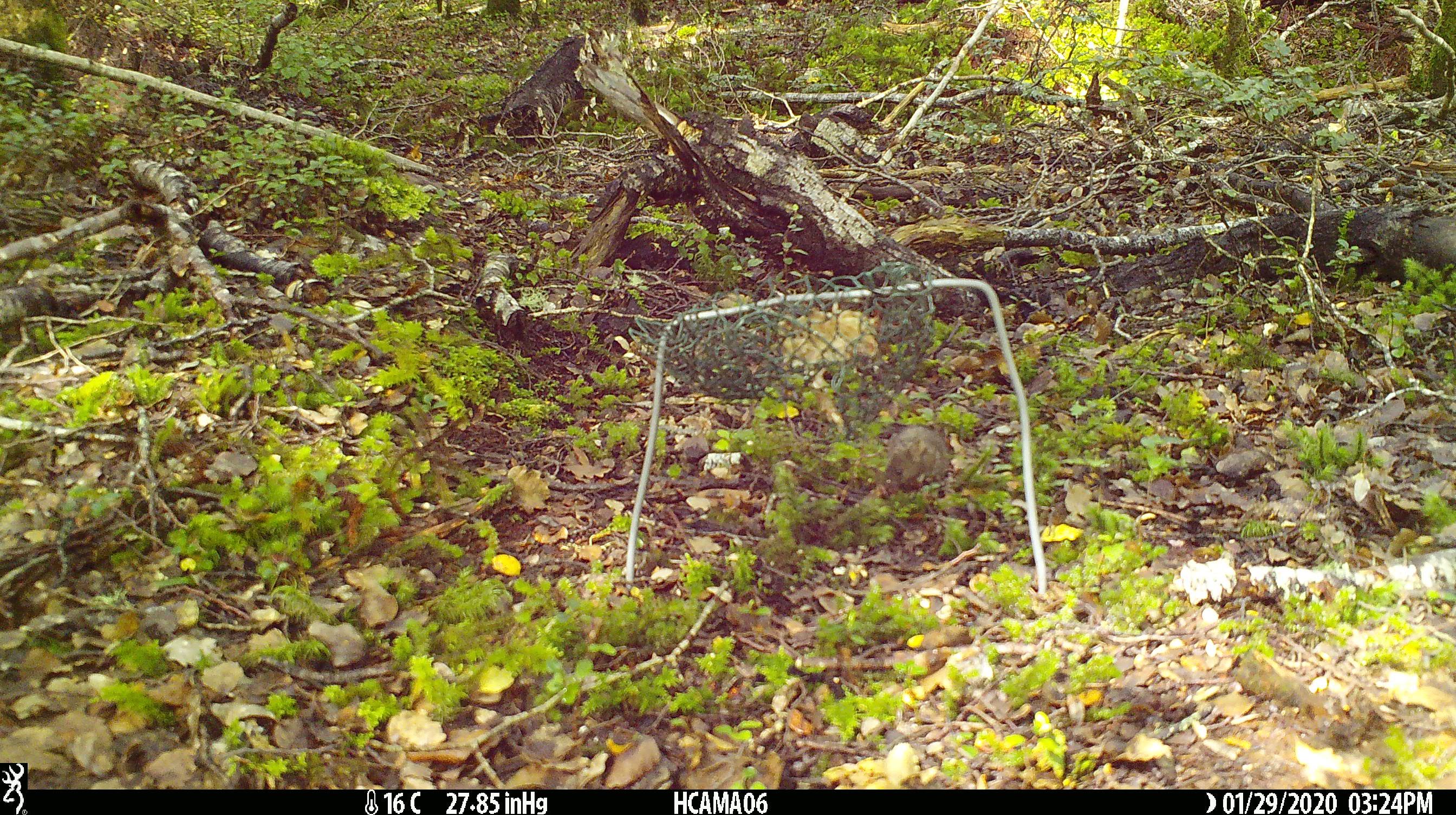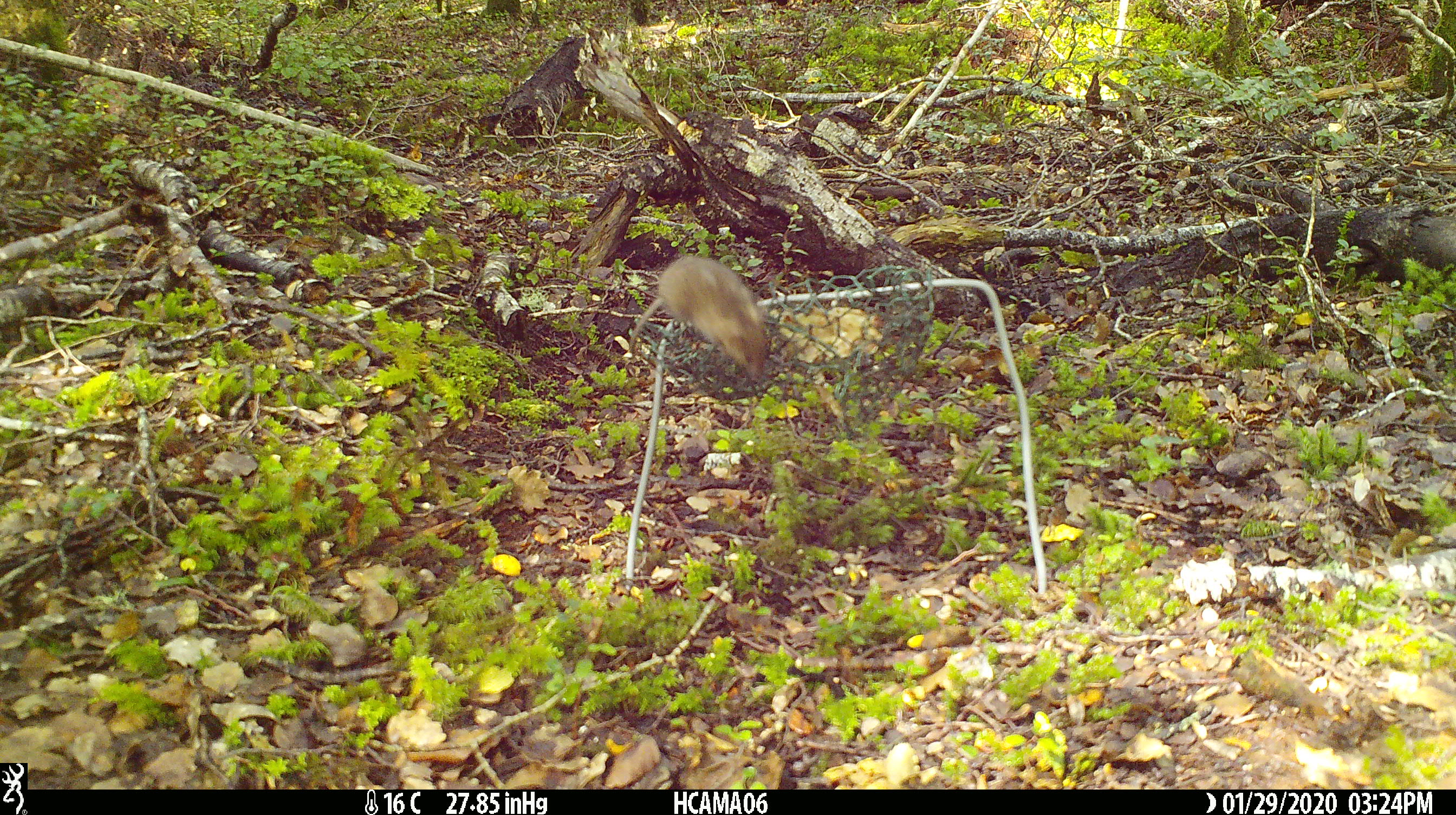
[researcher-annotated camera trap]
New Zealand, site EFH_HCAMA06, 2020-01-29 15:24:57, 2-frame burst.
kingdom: Animalia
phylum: Chordata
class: Mammalia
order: Rodentia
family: Muridae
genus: Mus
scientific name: Mus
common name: mouse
Mouse (Mus).